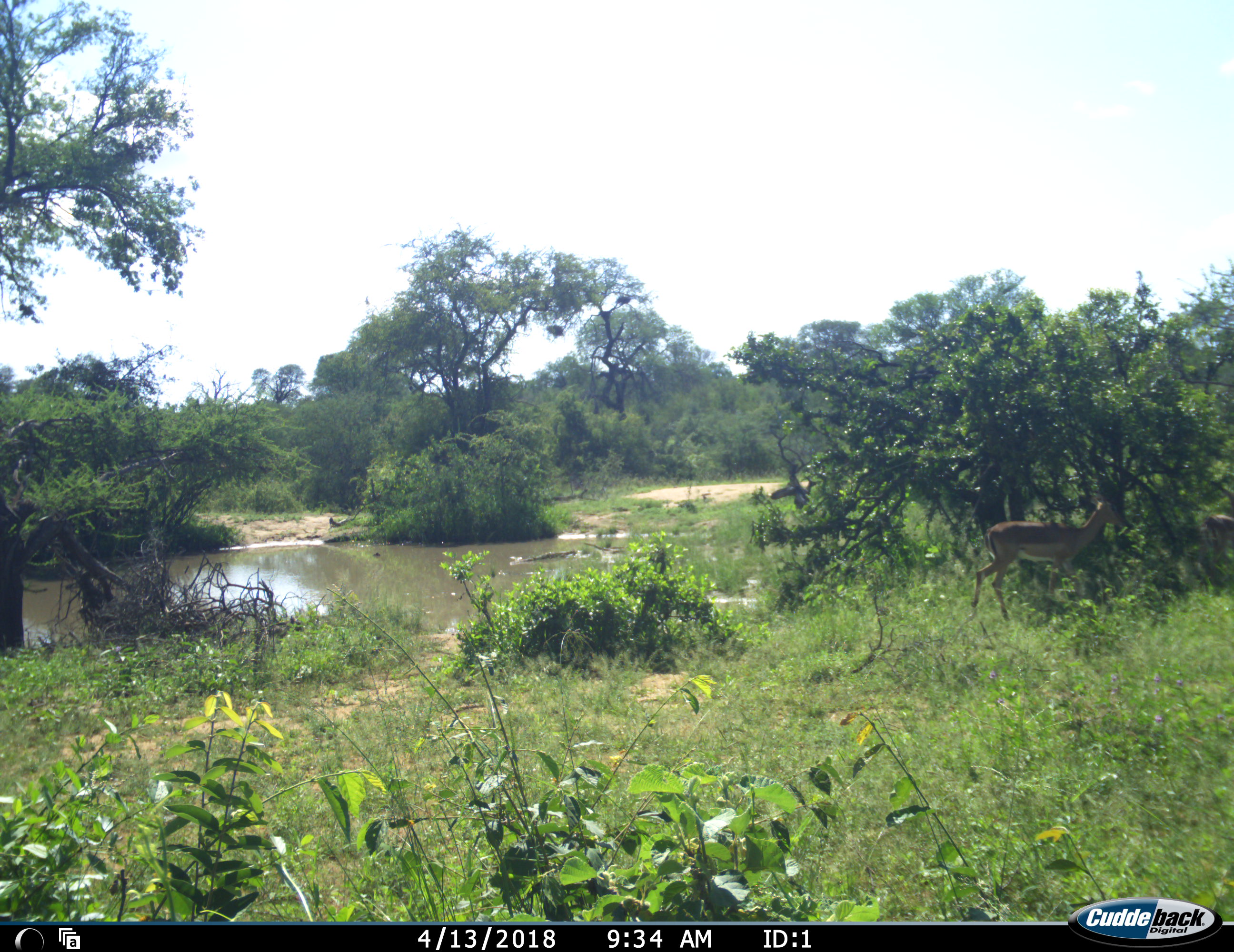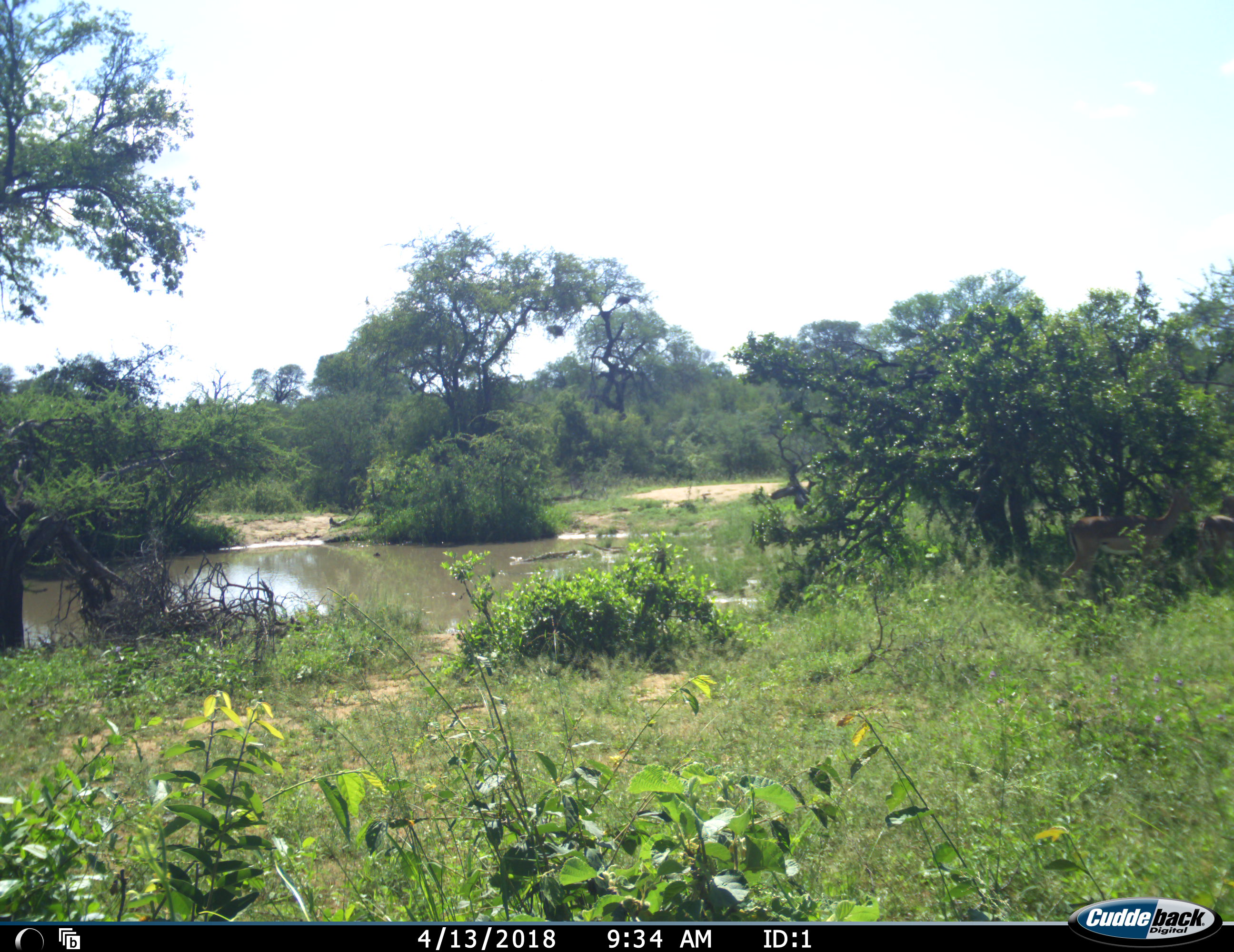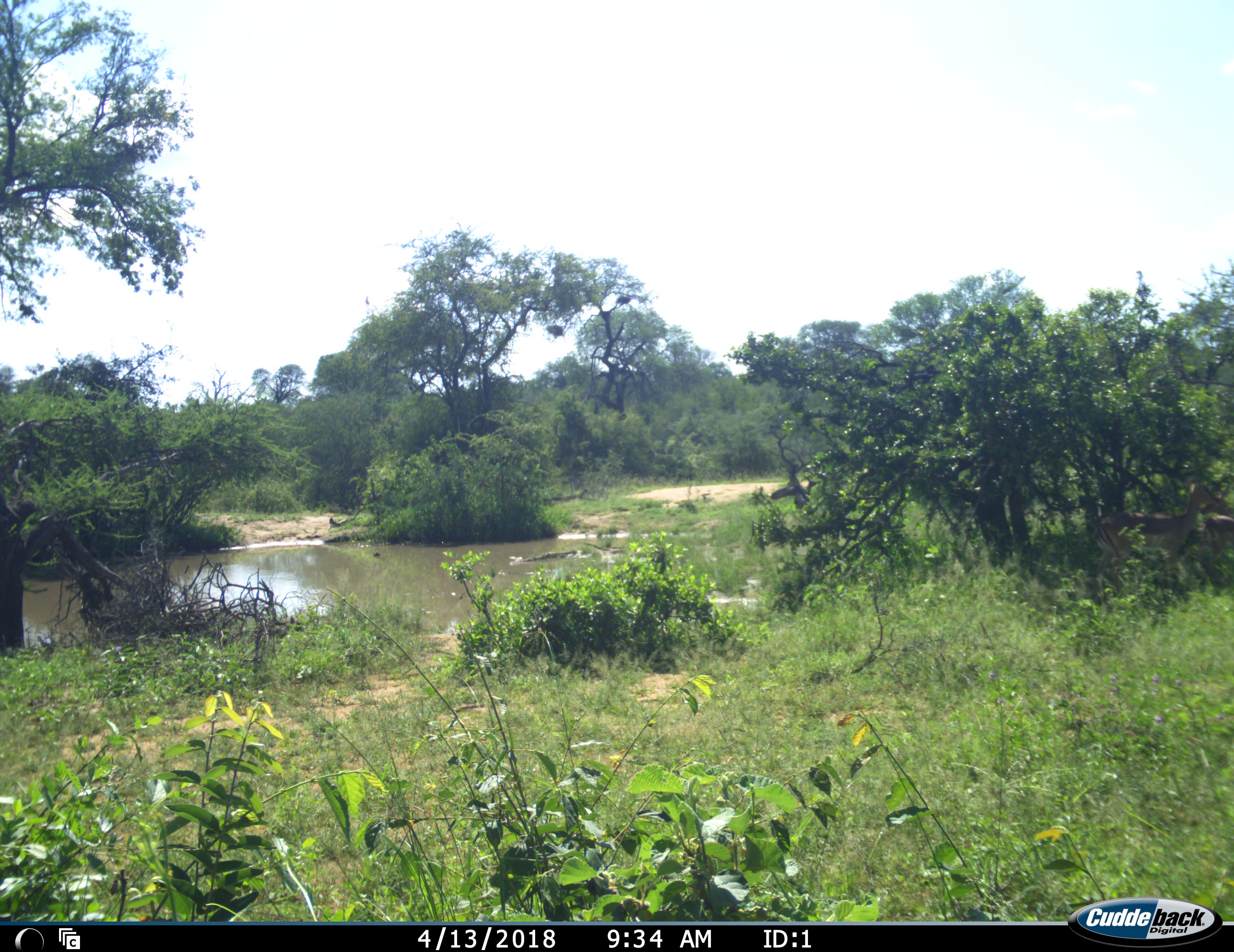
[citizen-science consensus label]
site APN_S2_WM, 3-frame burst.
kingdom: Animalia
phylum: Chordata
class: Mammalia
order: Artiodactyla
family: Bovidae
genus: Aepyceros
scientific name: Aepyceros melampus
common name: impala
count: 1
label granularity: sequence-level